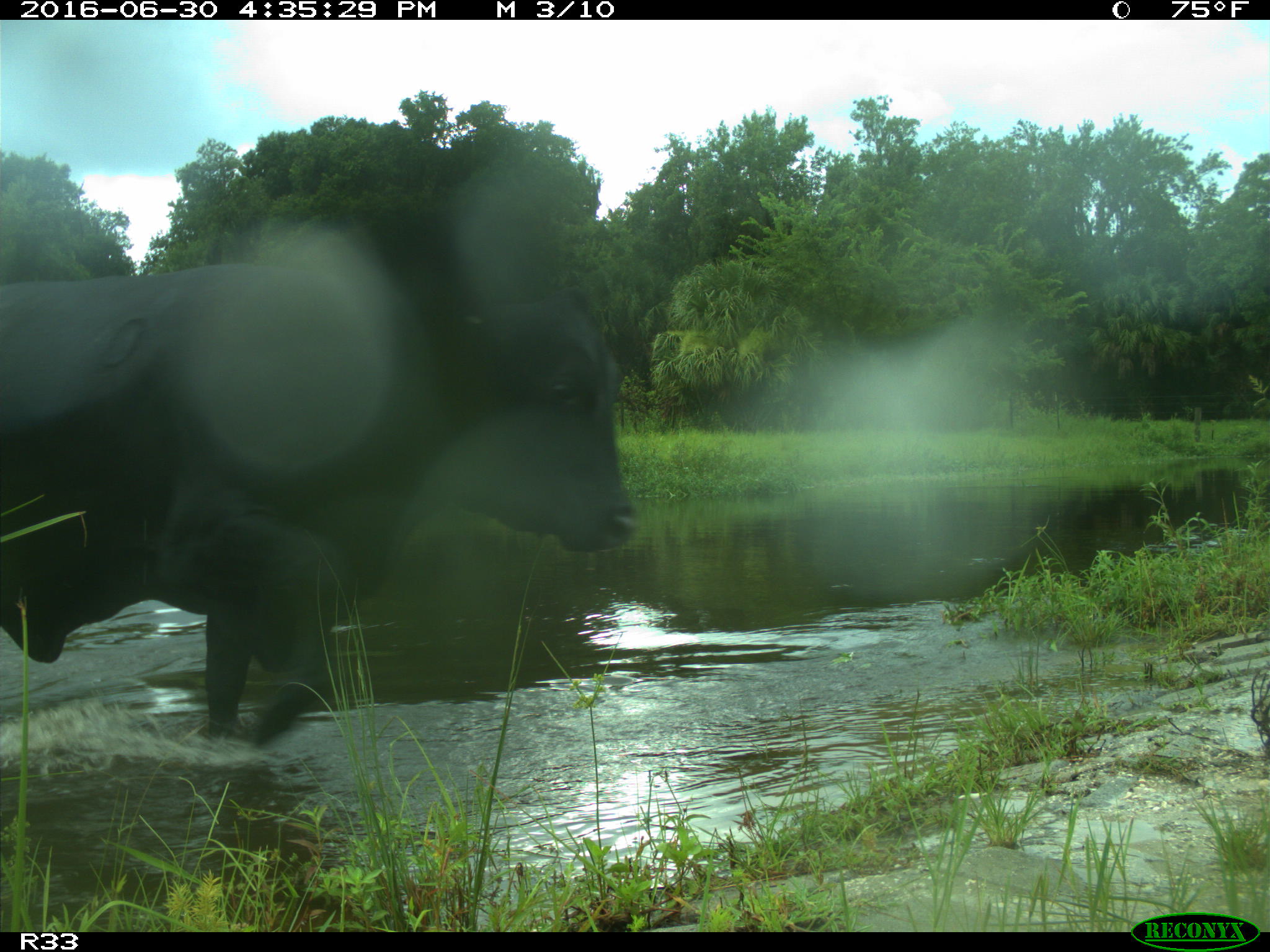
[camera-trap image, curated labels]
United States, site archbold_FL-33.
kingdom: Animalia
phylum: Chordata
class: Mammalia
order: Artiodactyla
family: Bovidae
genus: Bos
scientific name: Bos taurus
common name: domestic cow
Bos taurus (domestic cow).